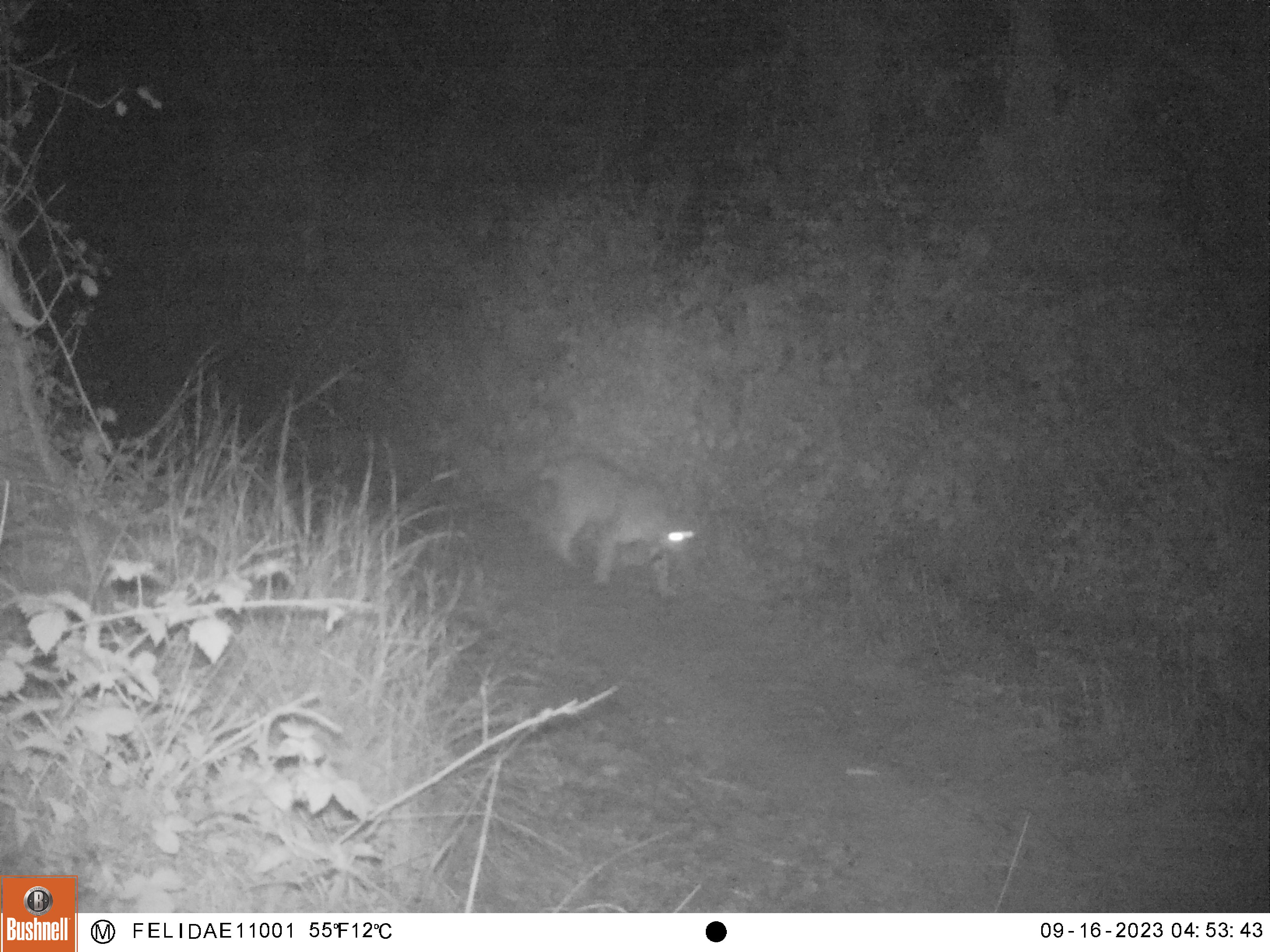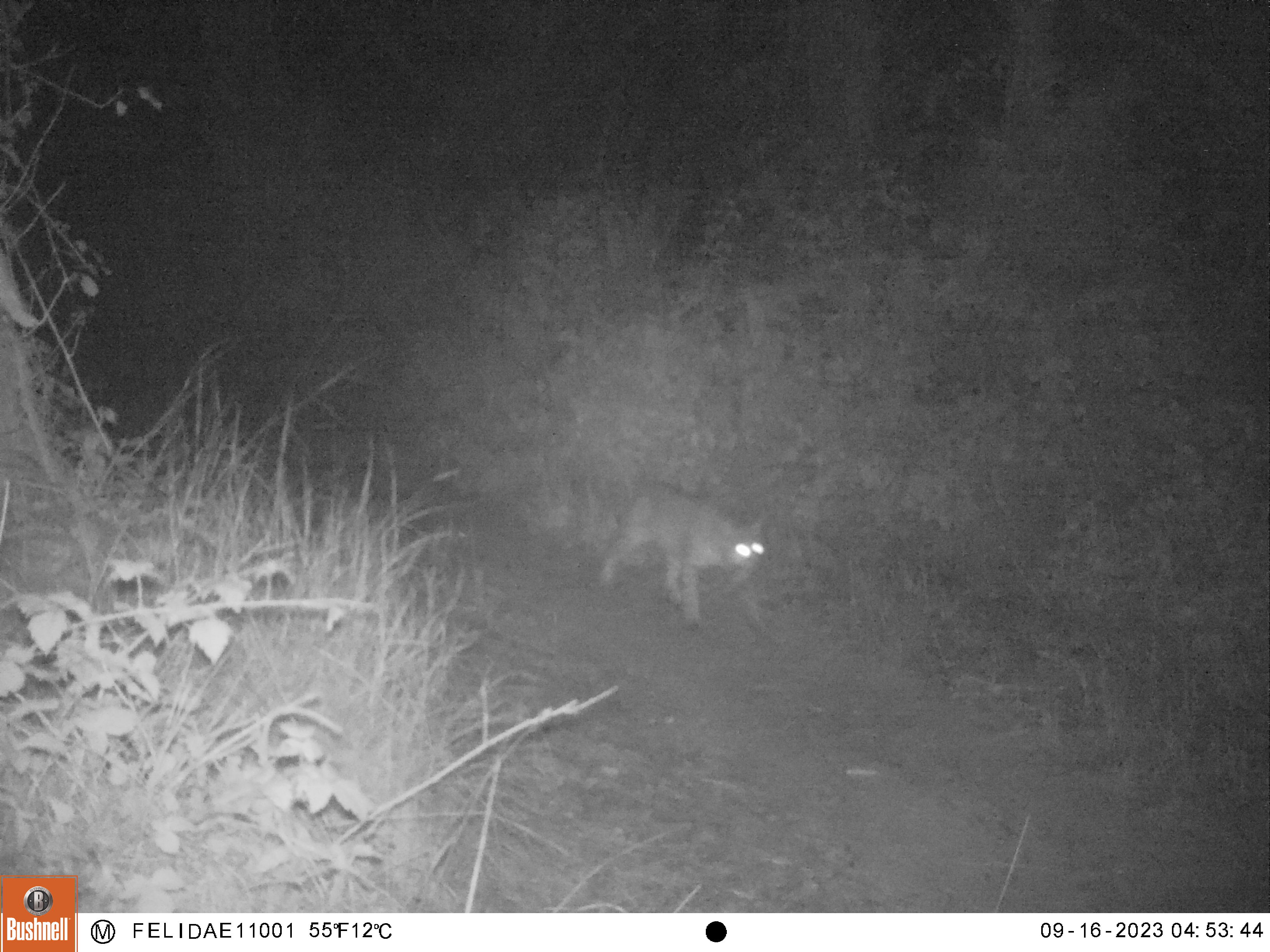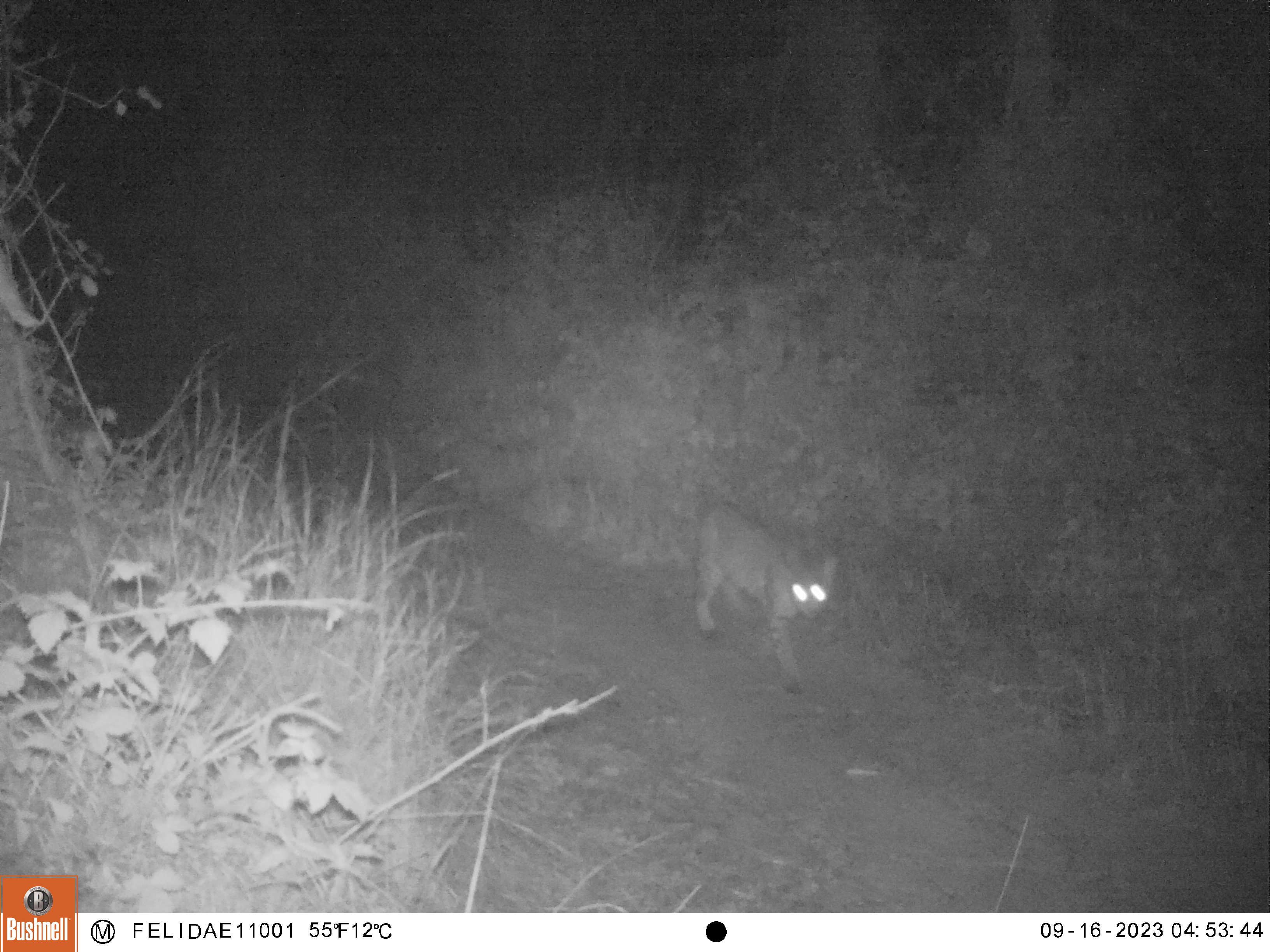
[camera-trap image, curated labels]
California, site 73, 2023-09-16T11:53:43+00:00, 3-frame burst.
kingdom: Animalia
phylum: Chordata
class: Mammalia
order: Carnivora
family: Felidae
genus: Lynx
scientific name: Lynx rufus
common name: bobcat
Bobcat (Lynx rufus).